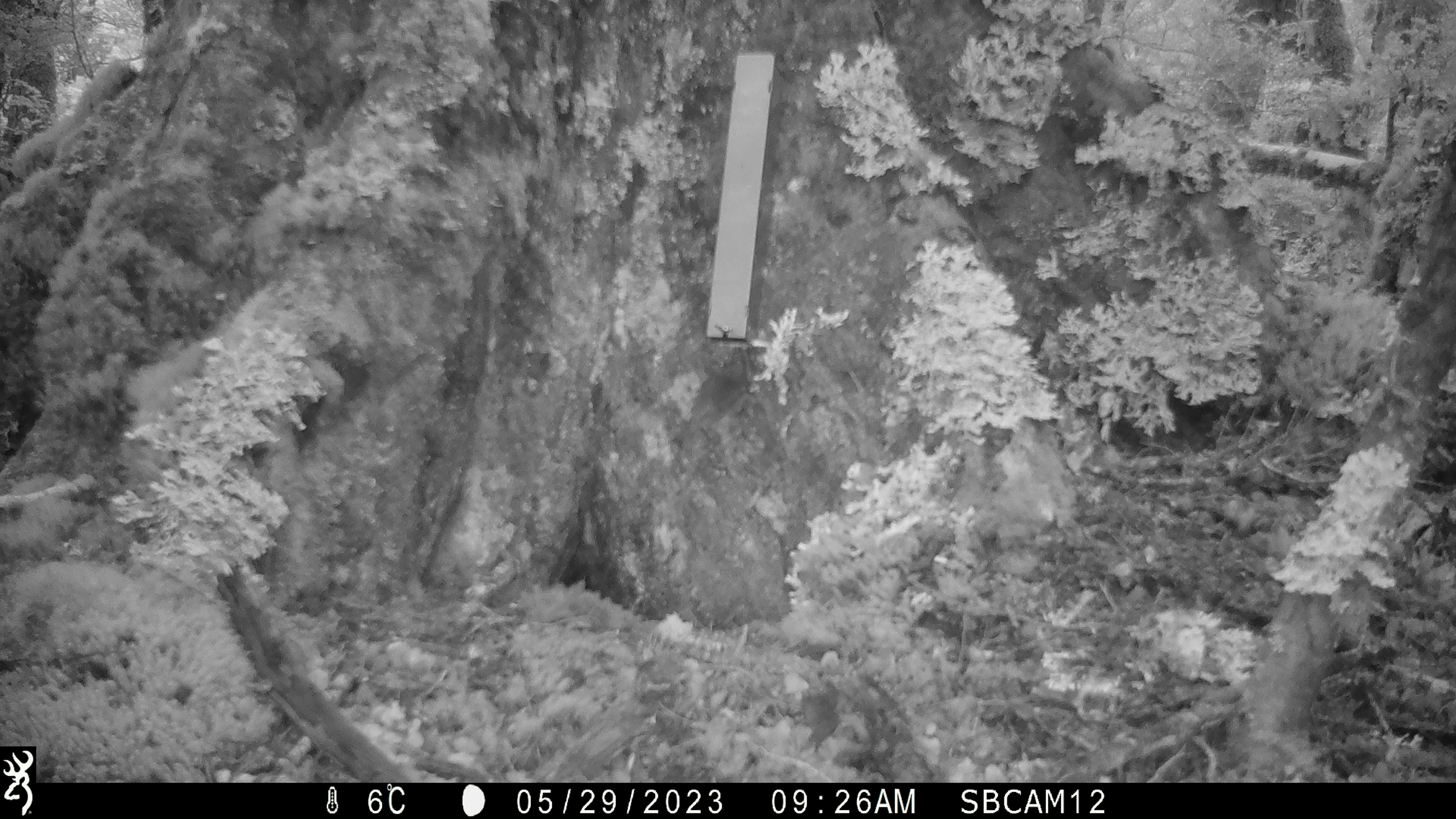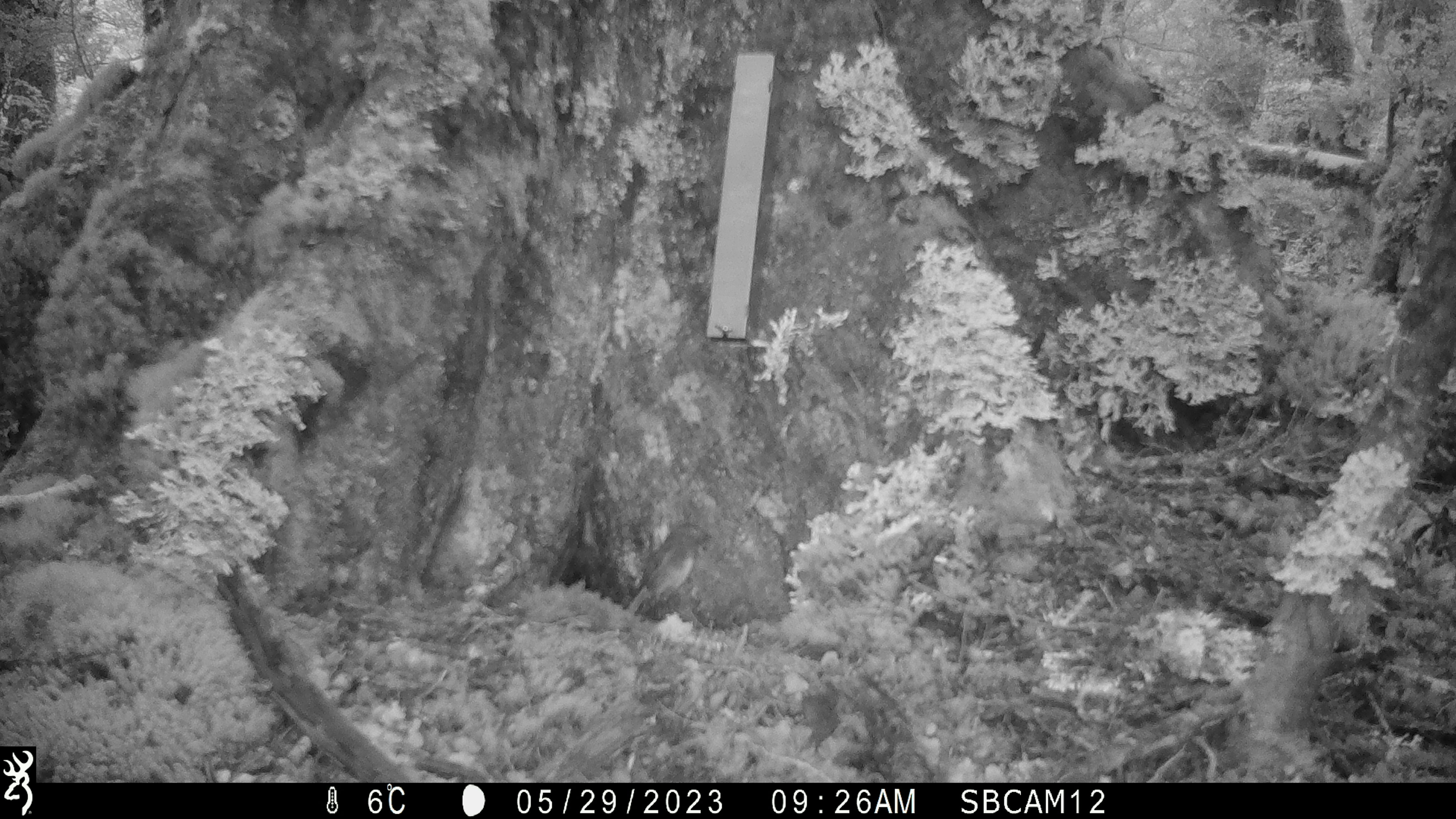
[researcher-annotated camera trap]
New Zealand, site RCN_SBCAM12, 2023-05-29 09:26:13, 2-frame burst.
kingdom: Animalia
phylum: Chordata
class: Aves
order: Passeriformes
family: Petroicidae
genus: Petroica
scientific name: Petroica australis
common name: new zealand robin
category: robin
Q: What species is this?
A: Robin (new zealand robin) (Petroica australis).